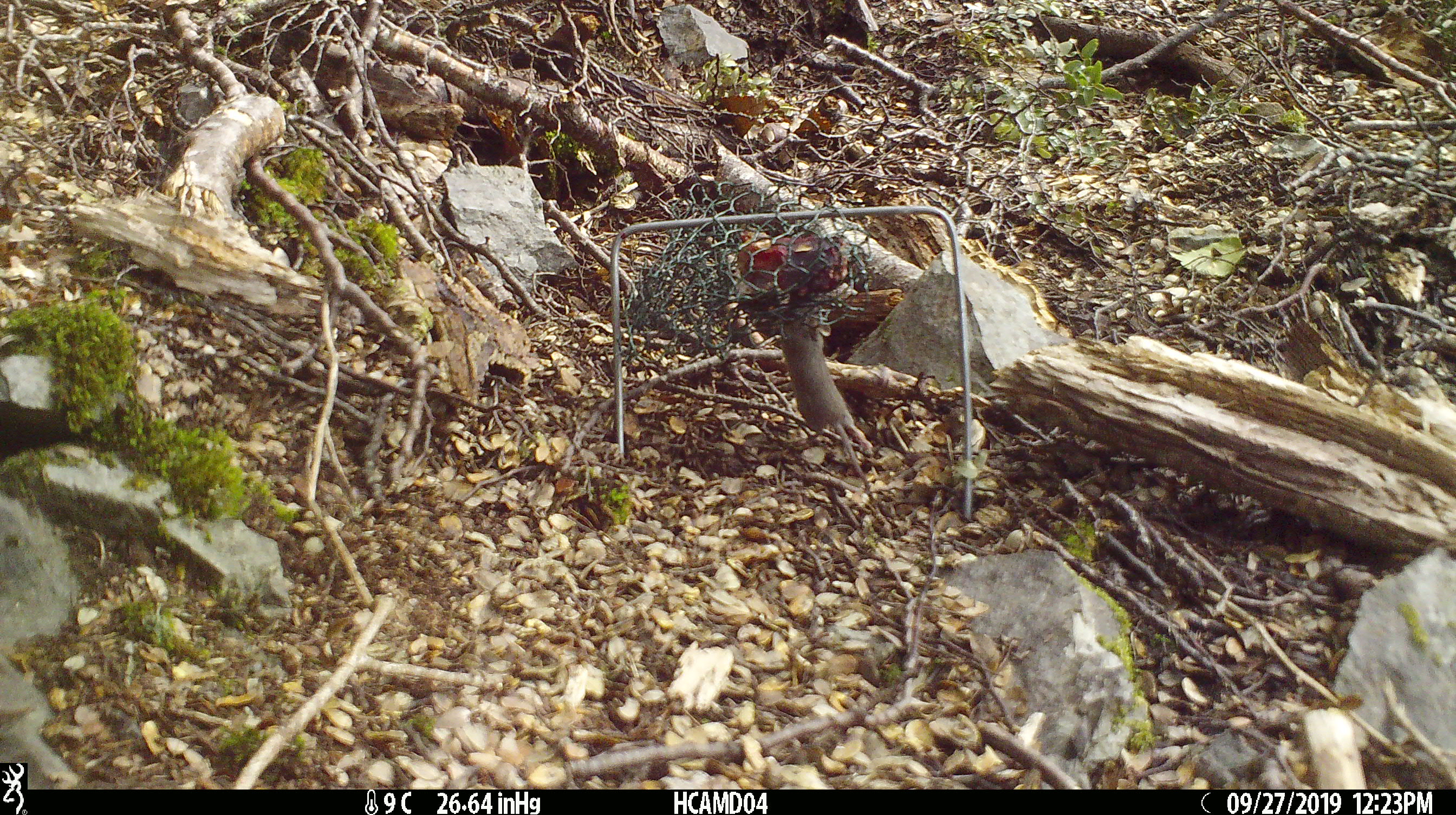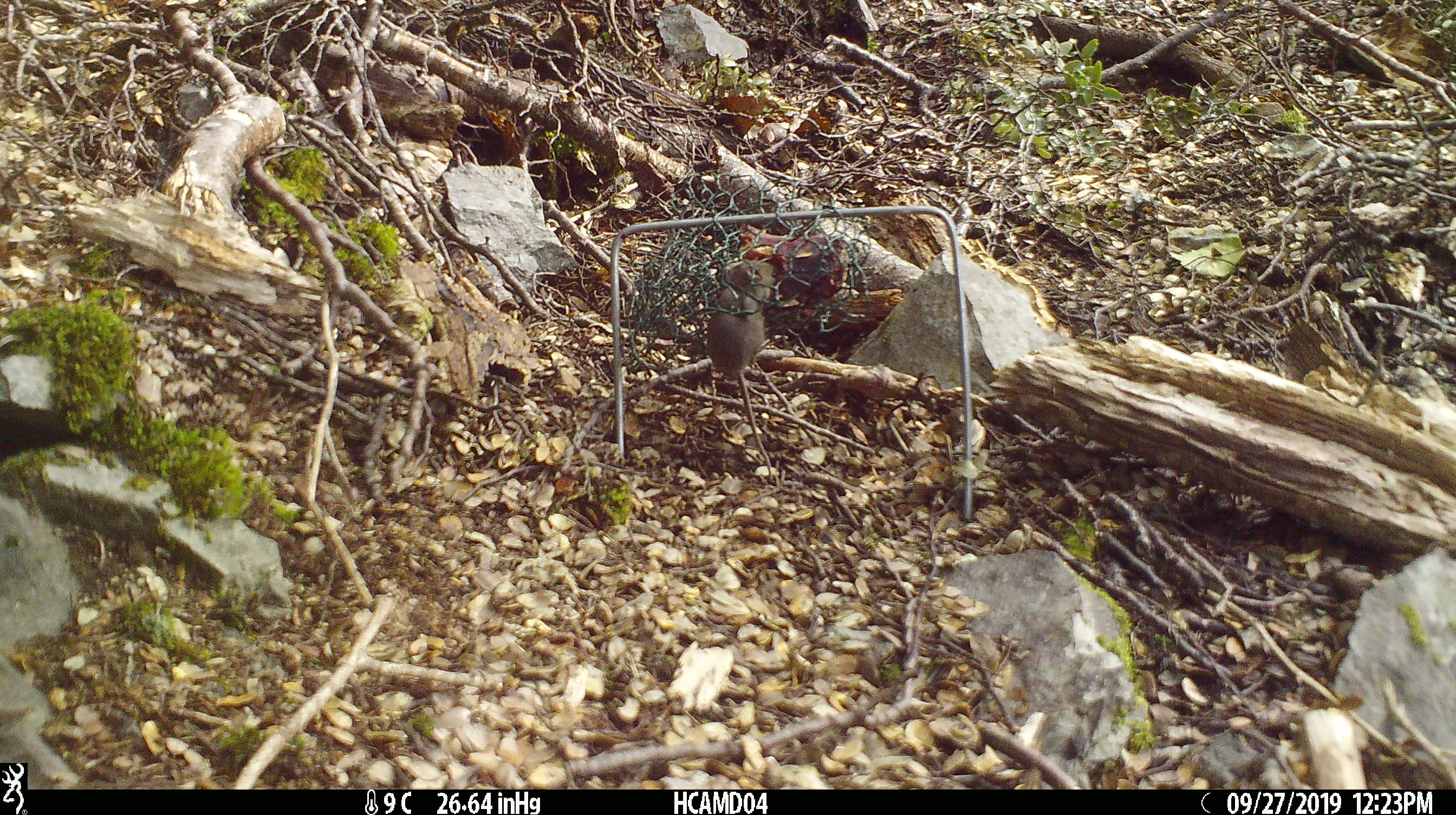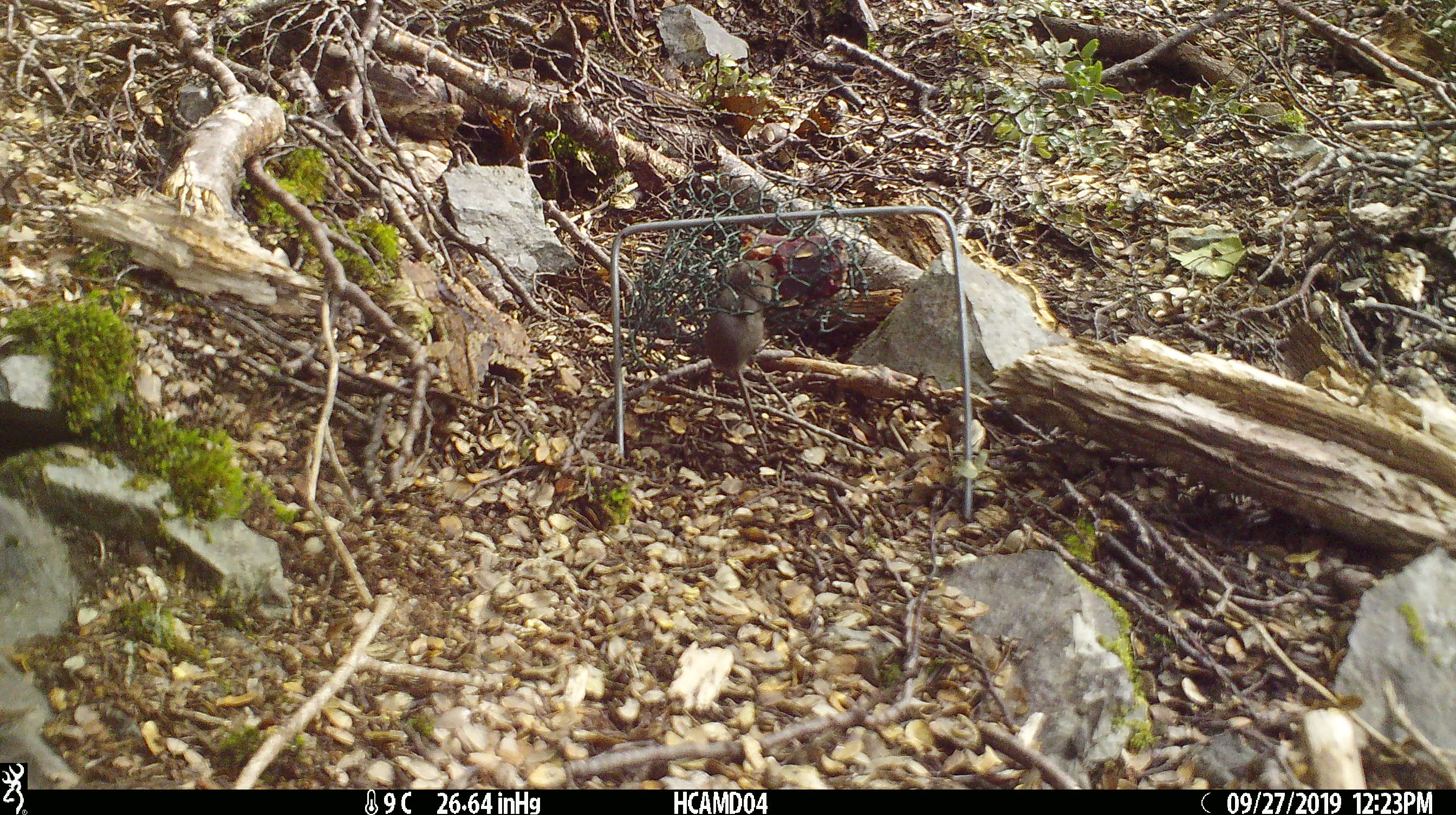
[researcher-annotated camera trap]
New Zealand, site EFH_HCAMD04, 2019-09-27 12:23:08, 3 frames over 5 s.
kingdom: Animalia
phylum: Chordata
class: Mammalia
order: Rodentia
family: Muridae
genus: Mus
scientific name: Mus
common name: mouse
Mouse (Mus).